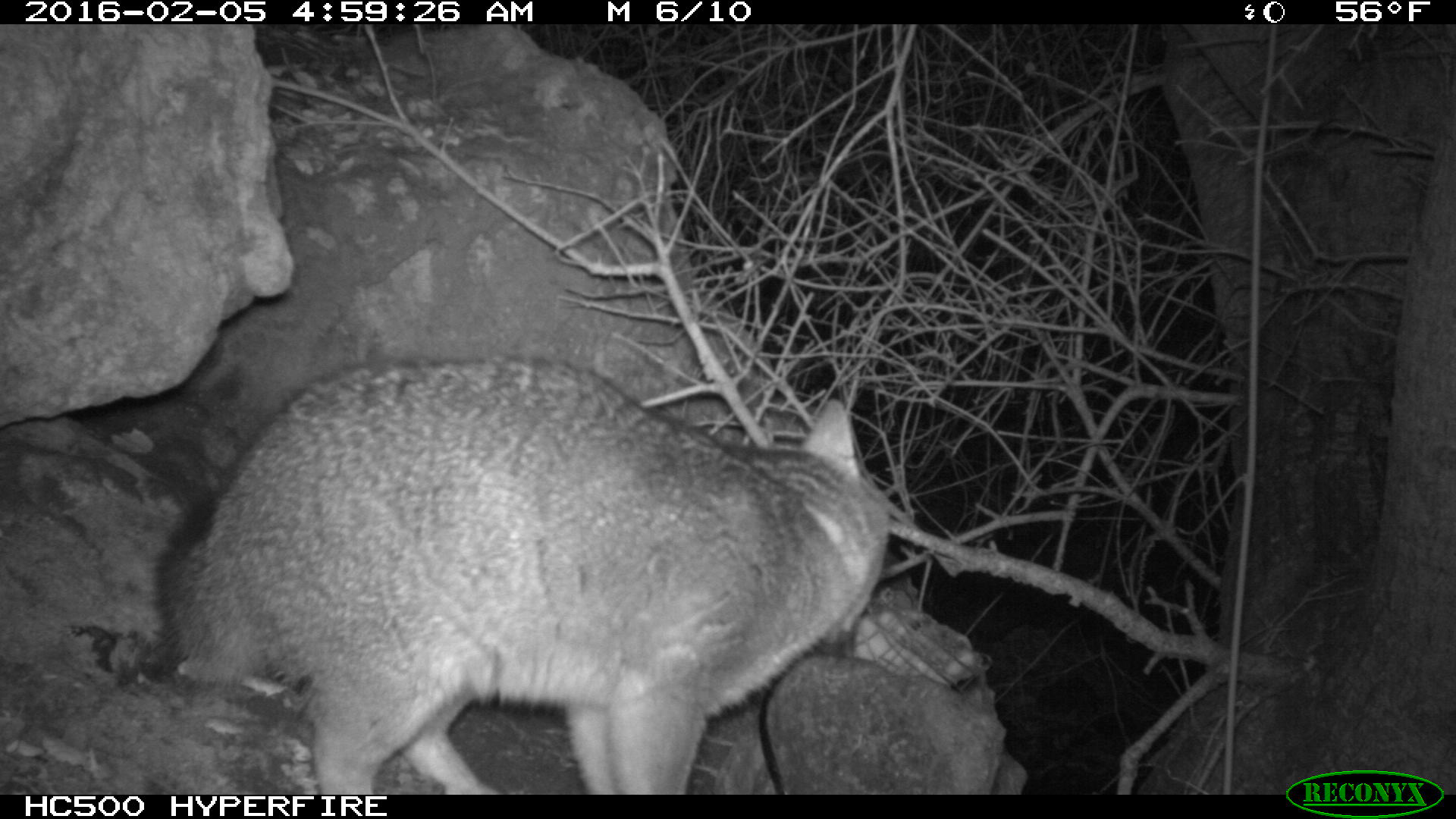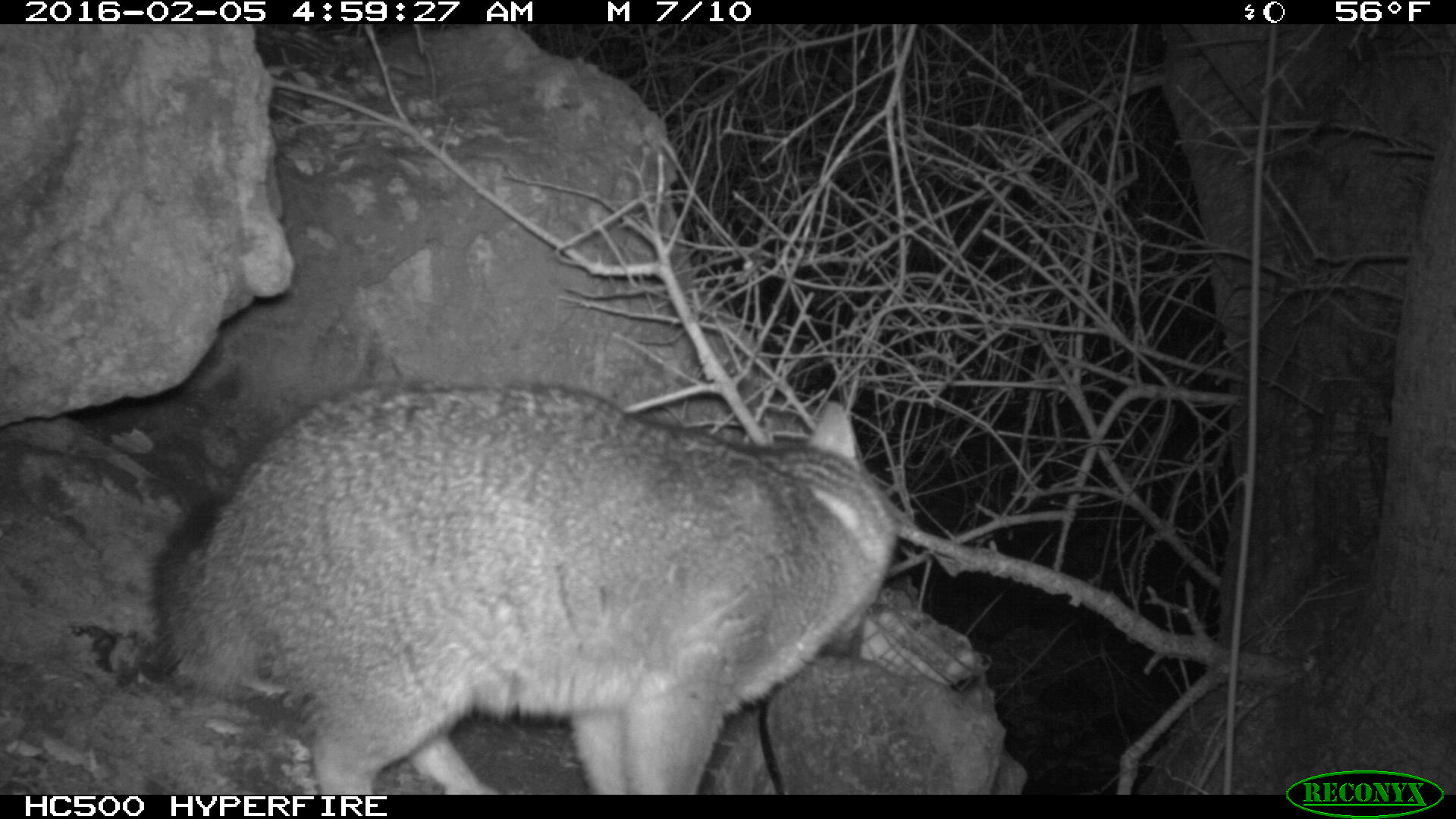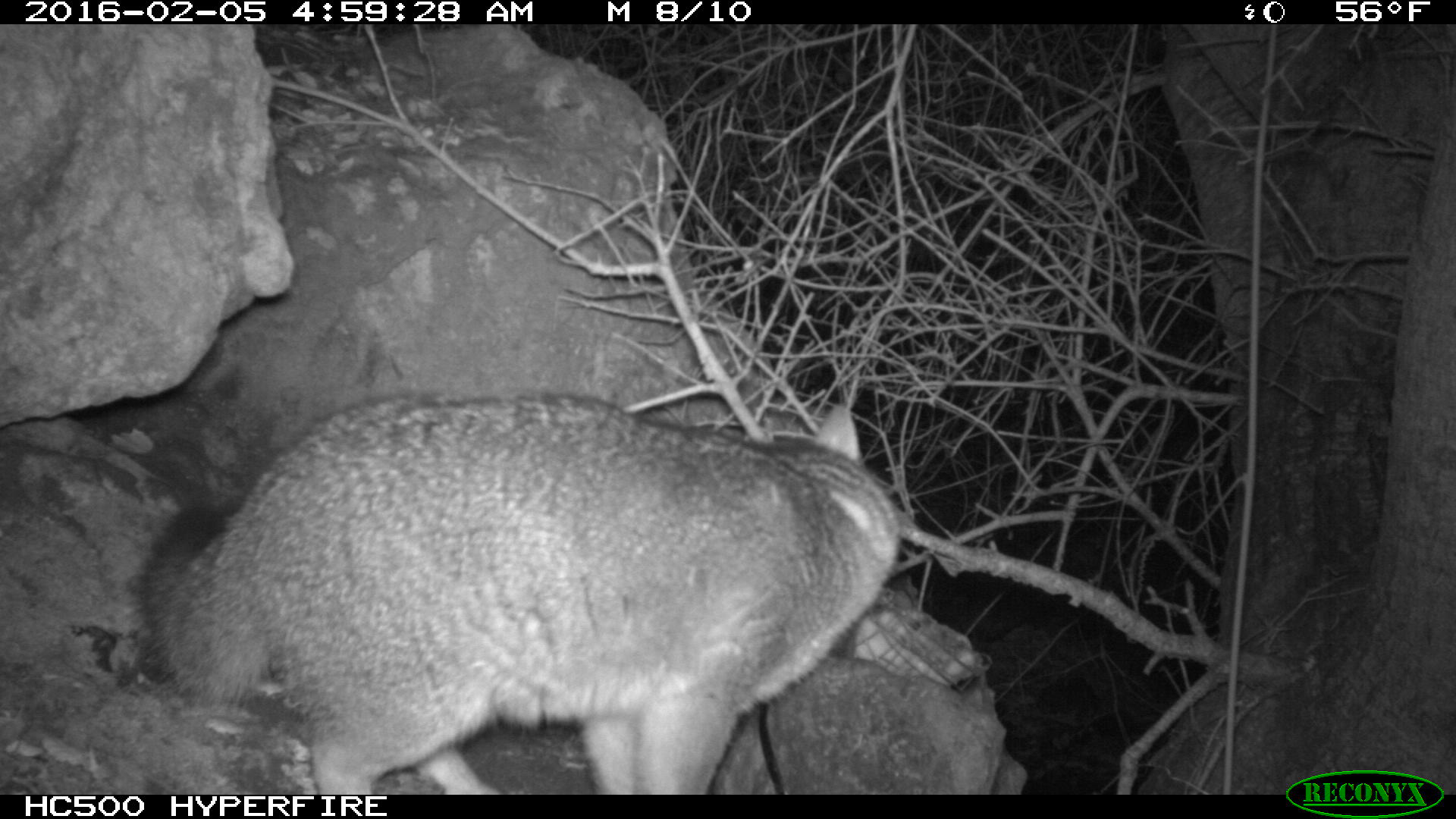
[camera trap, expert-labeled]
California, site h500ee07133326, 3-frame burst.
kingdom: Animalia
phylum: Chordata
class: Mammalia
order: Carnivora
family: Canidae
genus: Urocyon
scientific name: Urocyon littoralis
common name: island fox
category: fox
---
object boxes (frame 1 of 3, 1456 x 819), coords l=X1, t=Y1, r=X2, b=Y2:
fox: l=155, t=355, r=889, b=792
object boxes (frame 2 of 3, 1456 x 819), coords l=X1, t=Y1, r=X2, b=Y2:
fox: l=140, t=382, r=902, b=793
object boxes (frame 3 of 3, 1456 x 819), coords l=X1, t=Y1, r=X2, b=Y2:
fox: l=135, t=394, r=902, b=795